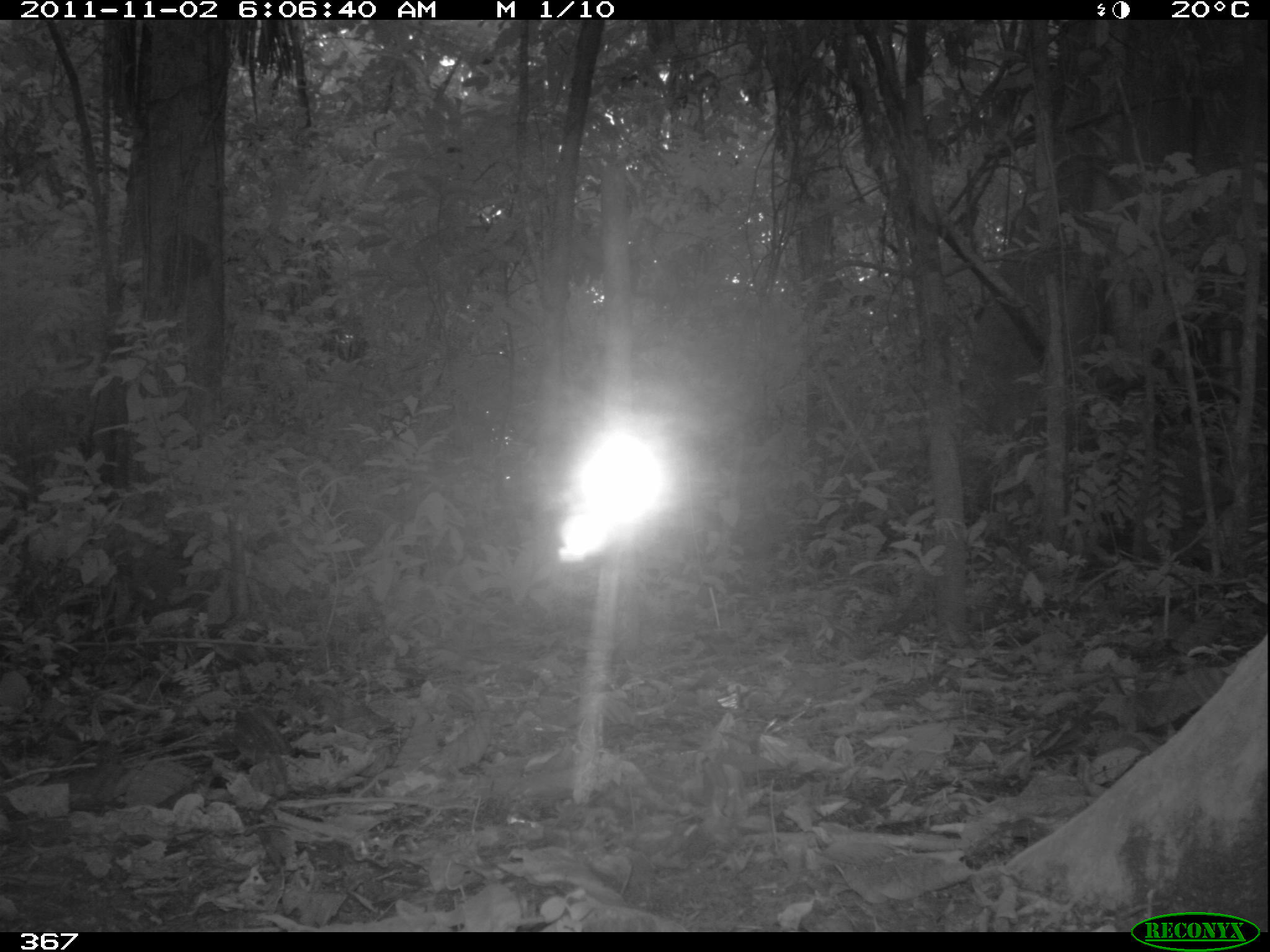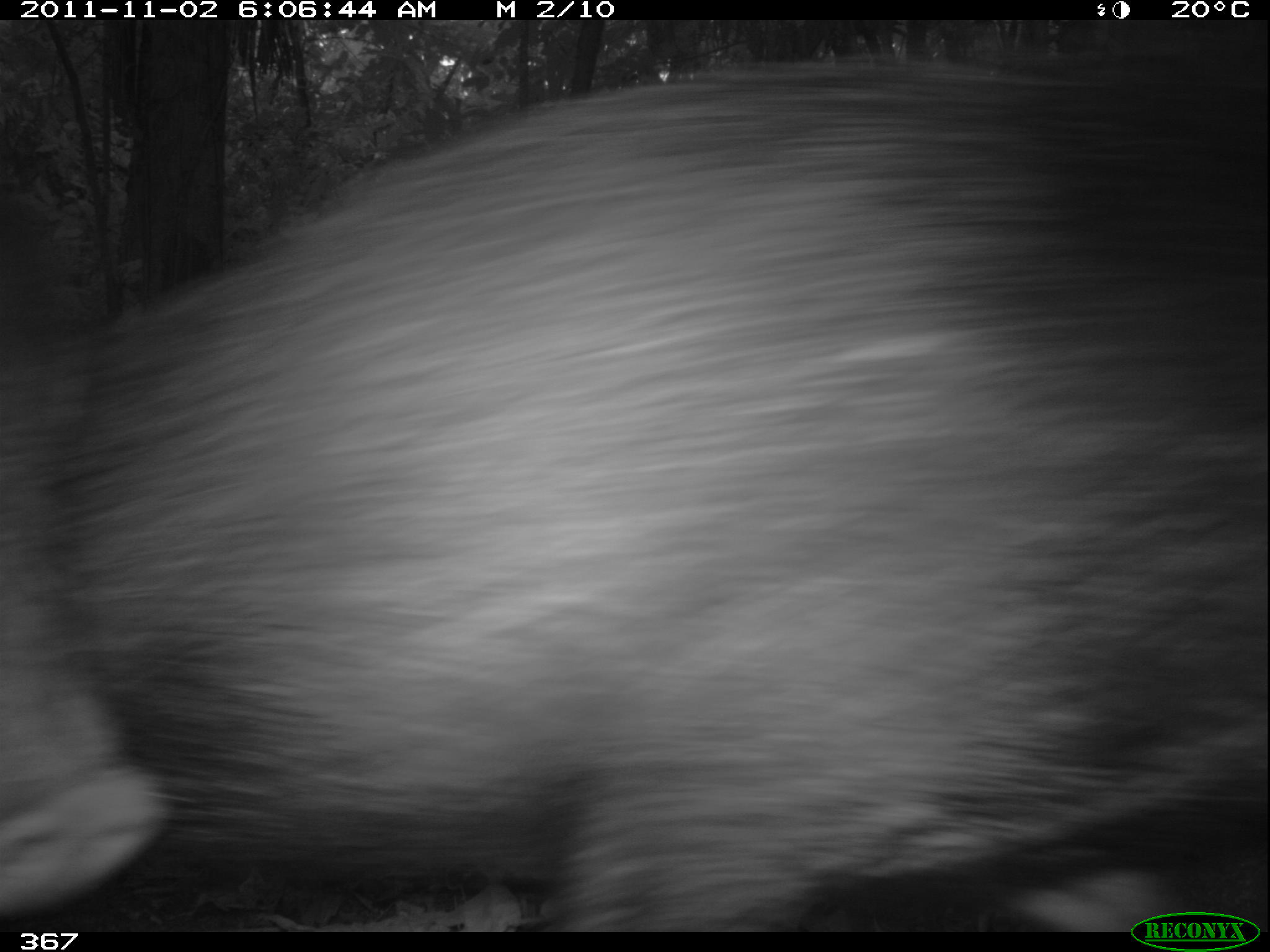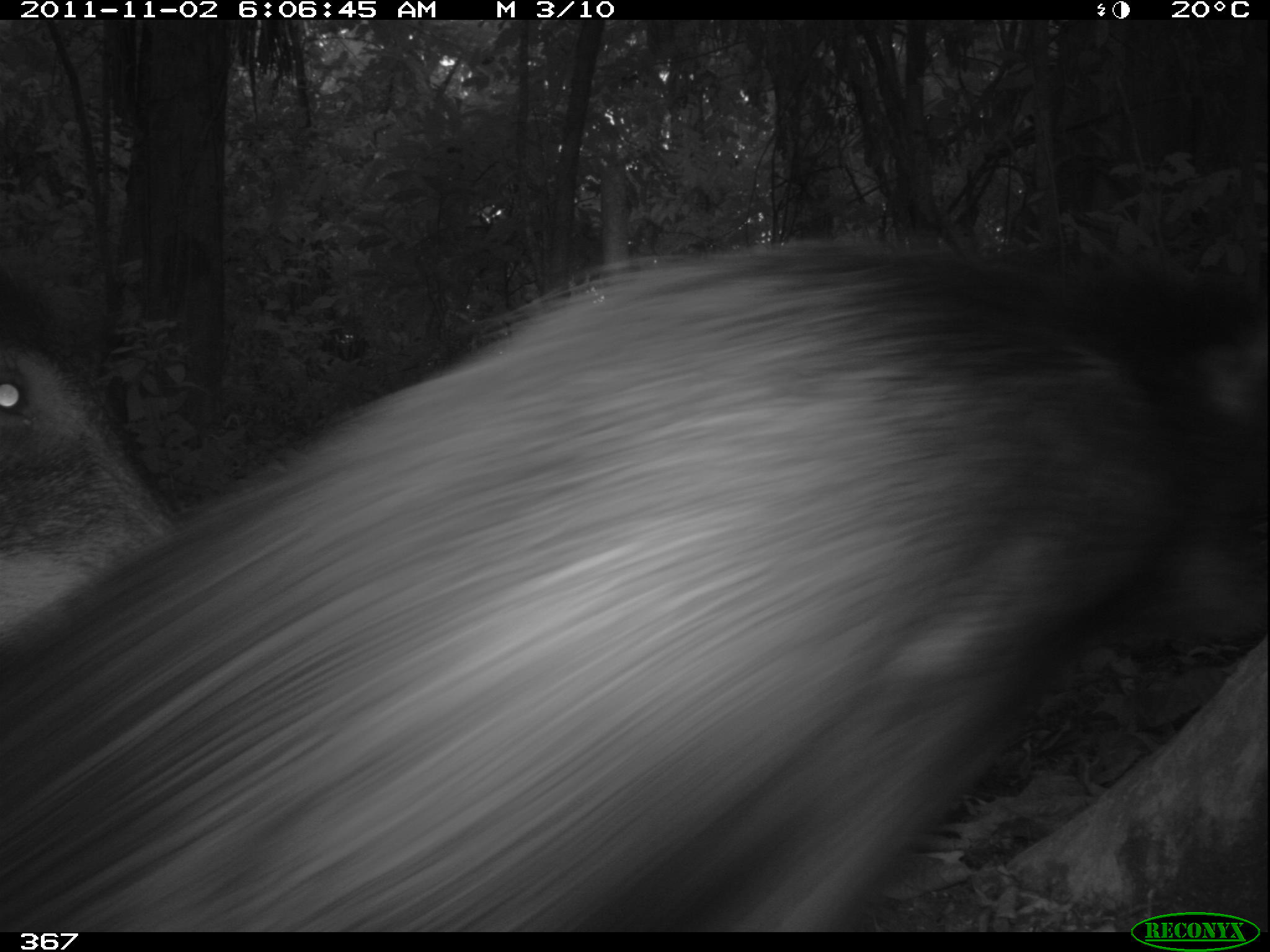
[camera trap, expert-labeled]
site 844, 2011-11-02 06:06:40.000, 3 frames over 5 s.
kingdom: Animalia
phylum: Chordata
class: Mammalia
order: Artiodactyla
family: Tayassuidae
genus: Tayassu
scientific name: Tayassu pecari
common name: white-lipped peccary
Tayassu pecari (white-lipped peccary).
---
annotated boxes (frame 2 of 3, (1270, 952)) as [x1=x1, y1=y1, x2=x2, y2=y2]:
tayassu pecari: [x1=0, y1=67, x2=1270, y2=932]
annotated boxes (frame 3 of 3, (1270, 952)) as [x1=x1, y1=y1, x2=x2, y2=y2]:
tayassu pecari: [x1=2, y1=246, x2=1168, y2=929]